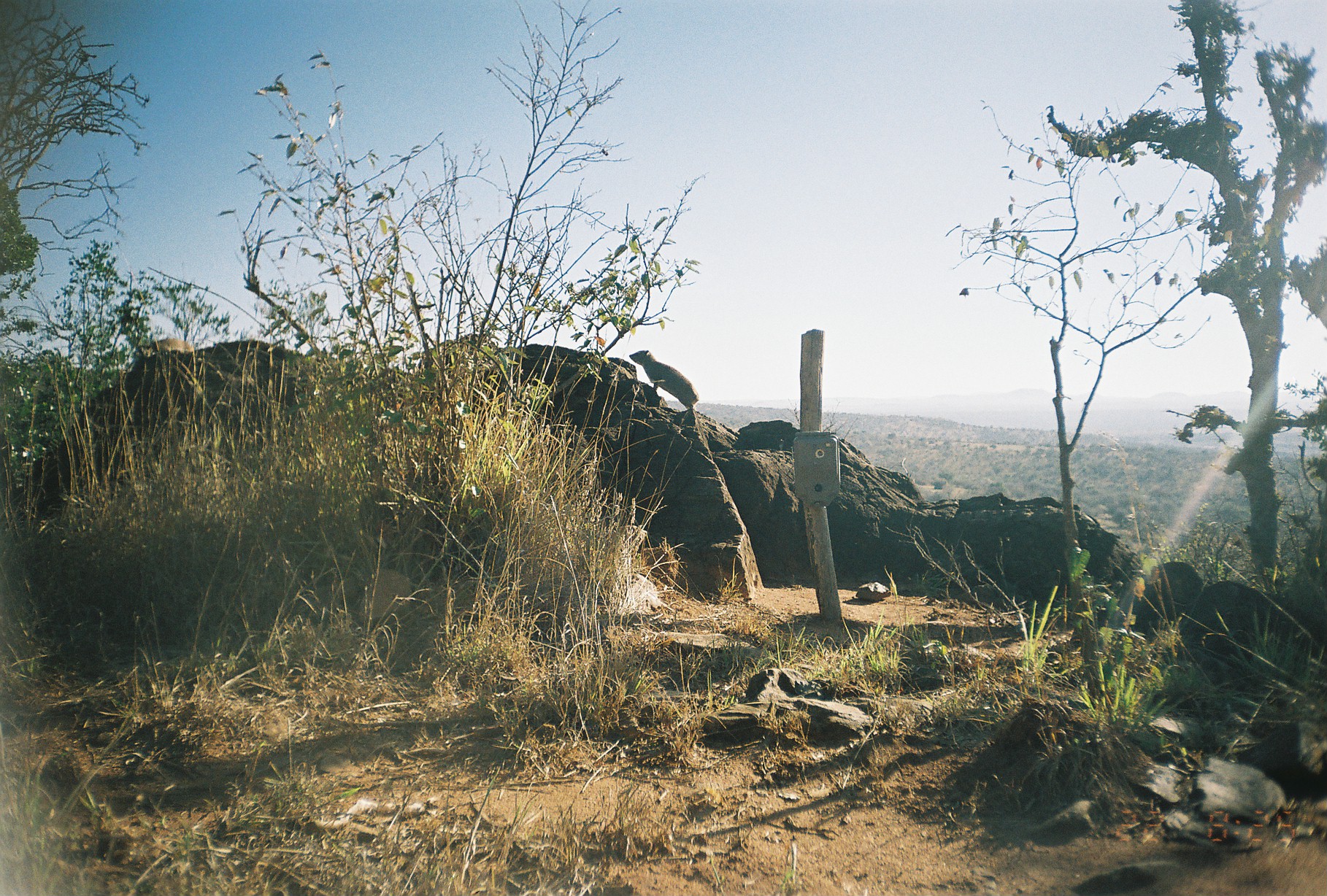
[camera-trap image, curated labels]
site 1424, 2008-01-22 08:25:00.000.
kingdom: Animalia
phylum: Chordata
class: Mammalia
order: Hyracoidea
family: Procaviidae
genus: Procavia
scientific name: Procavia capensis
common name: rock hyrax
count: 2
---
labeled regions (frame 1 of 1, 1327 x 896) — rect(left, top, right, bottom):
procavia capensis: rect(627, 348, 700, 410); rect(137, 337, 194, 359)